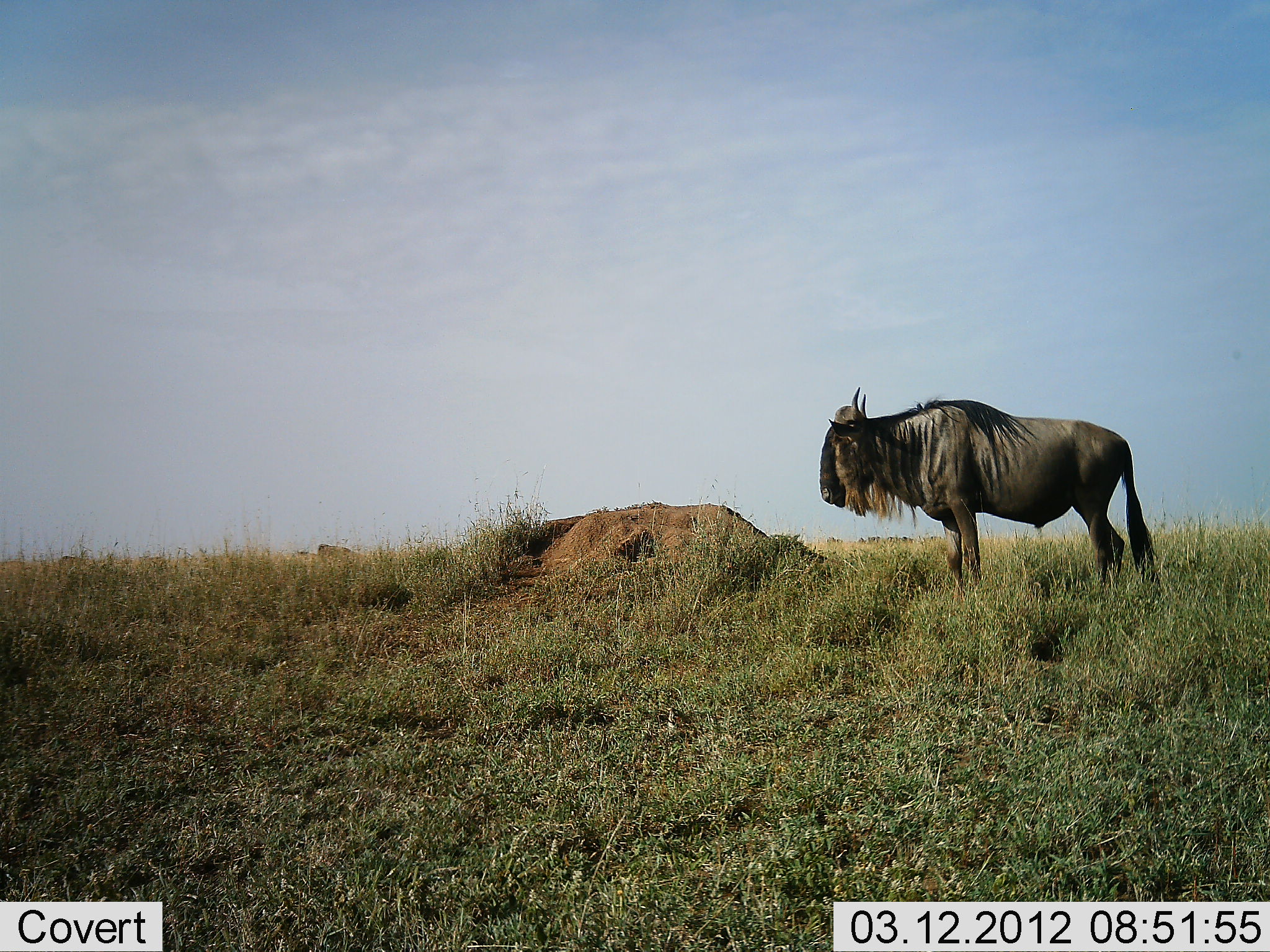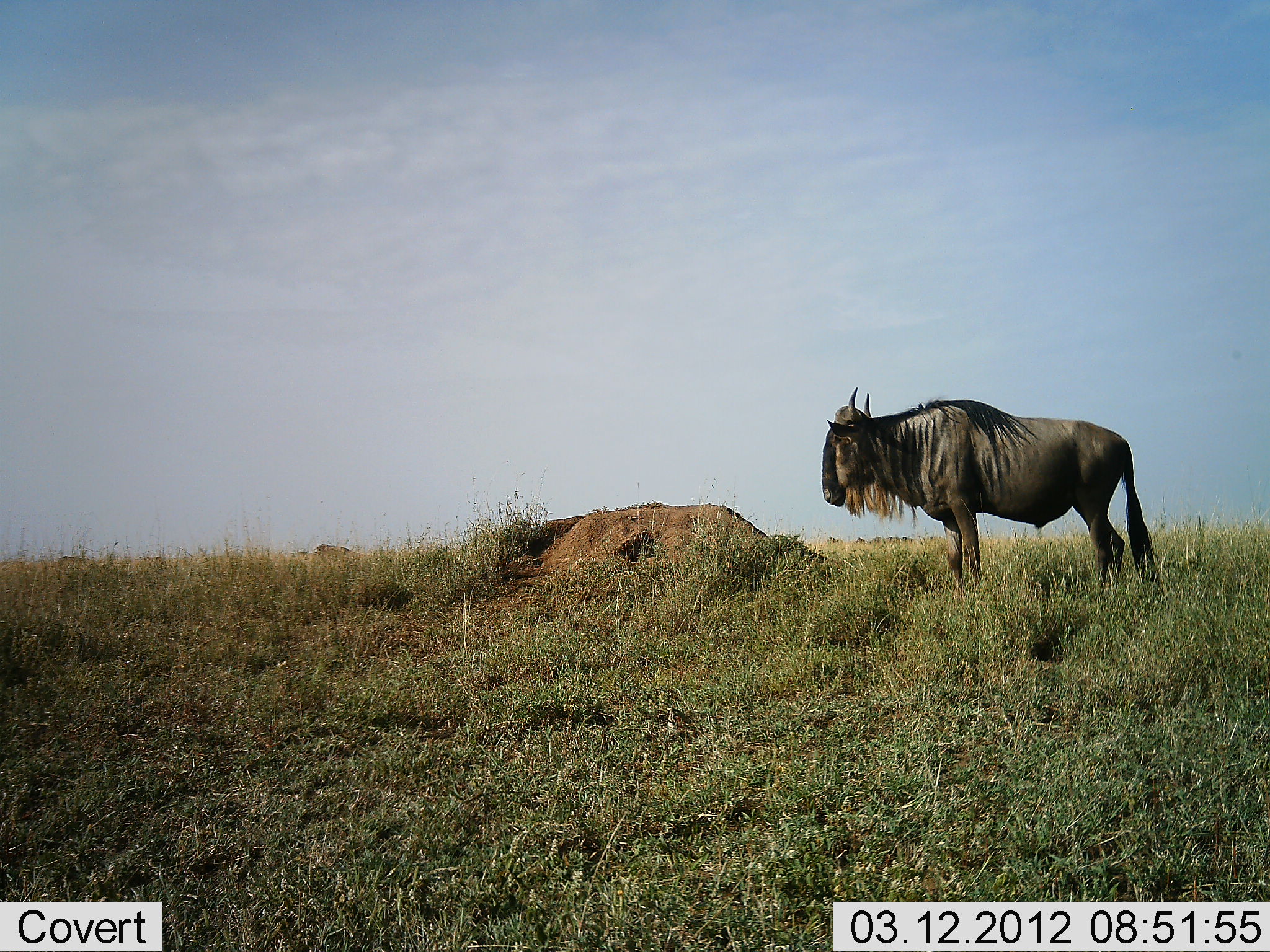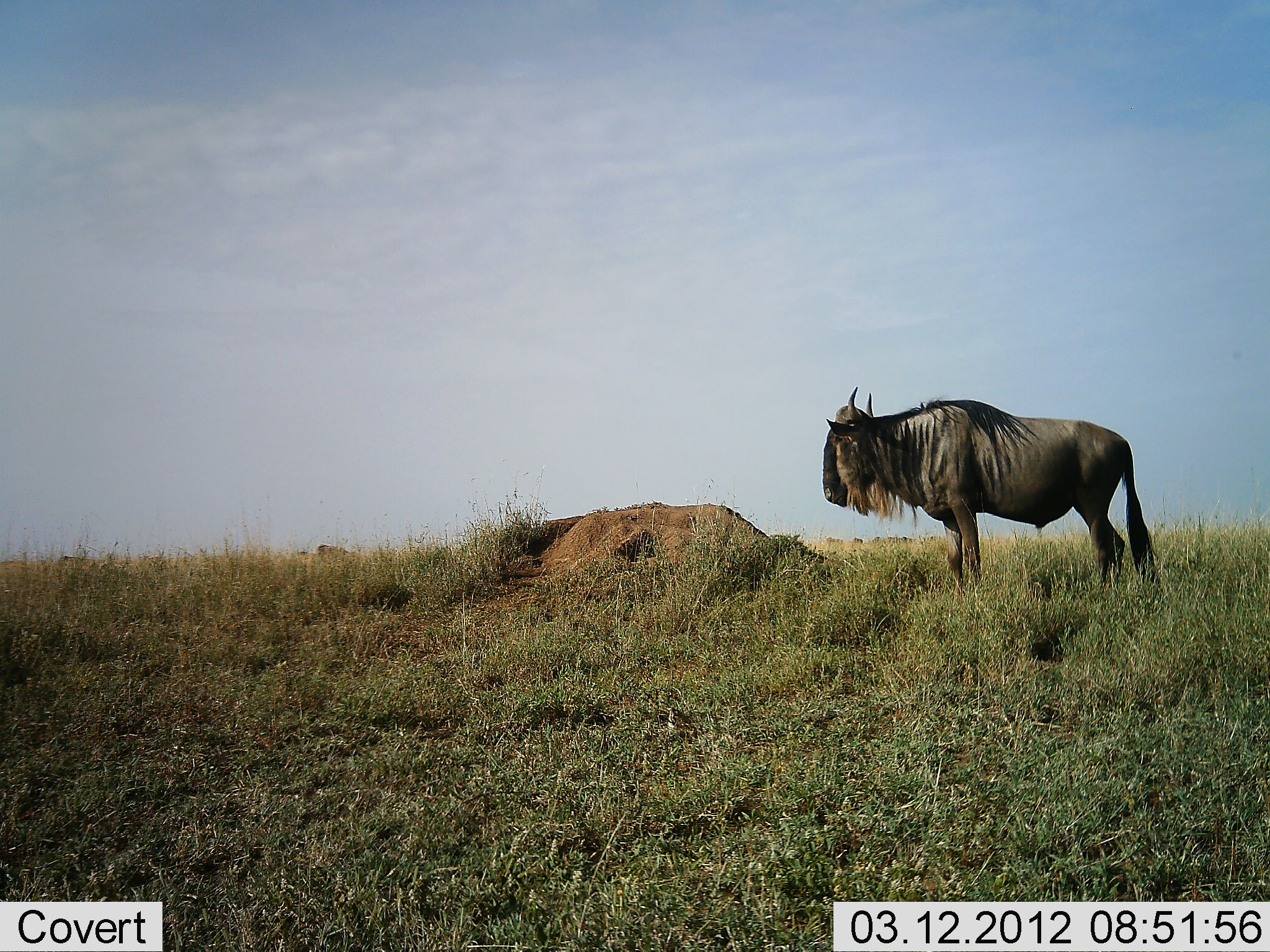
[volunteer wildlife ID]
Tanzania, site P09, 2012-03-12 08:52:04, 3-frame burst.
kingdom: Animalia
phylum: Chordata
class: Mammalia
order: Artiodactyla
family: Bovidae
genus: Connochaetes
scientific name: Connochaetes taurinus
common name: blue wildebeest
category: wildebeest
Wildebeest (blue wildebeest) (Connochaetes taurinus), count 1. Behavior (volunteer vote fractions): standing 100%, resting 0%, moving 0%, interacting 0%. Young present (vote fraction): 0%. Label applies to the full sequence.